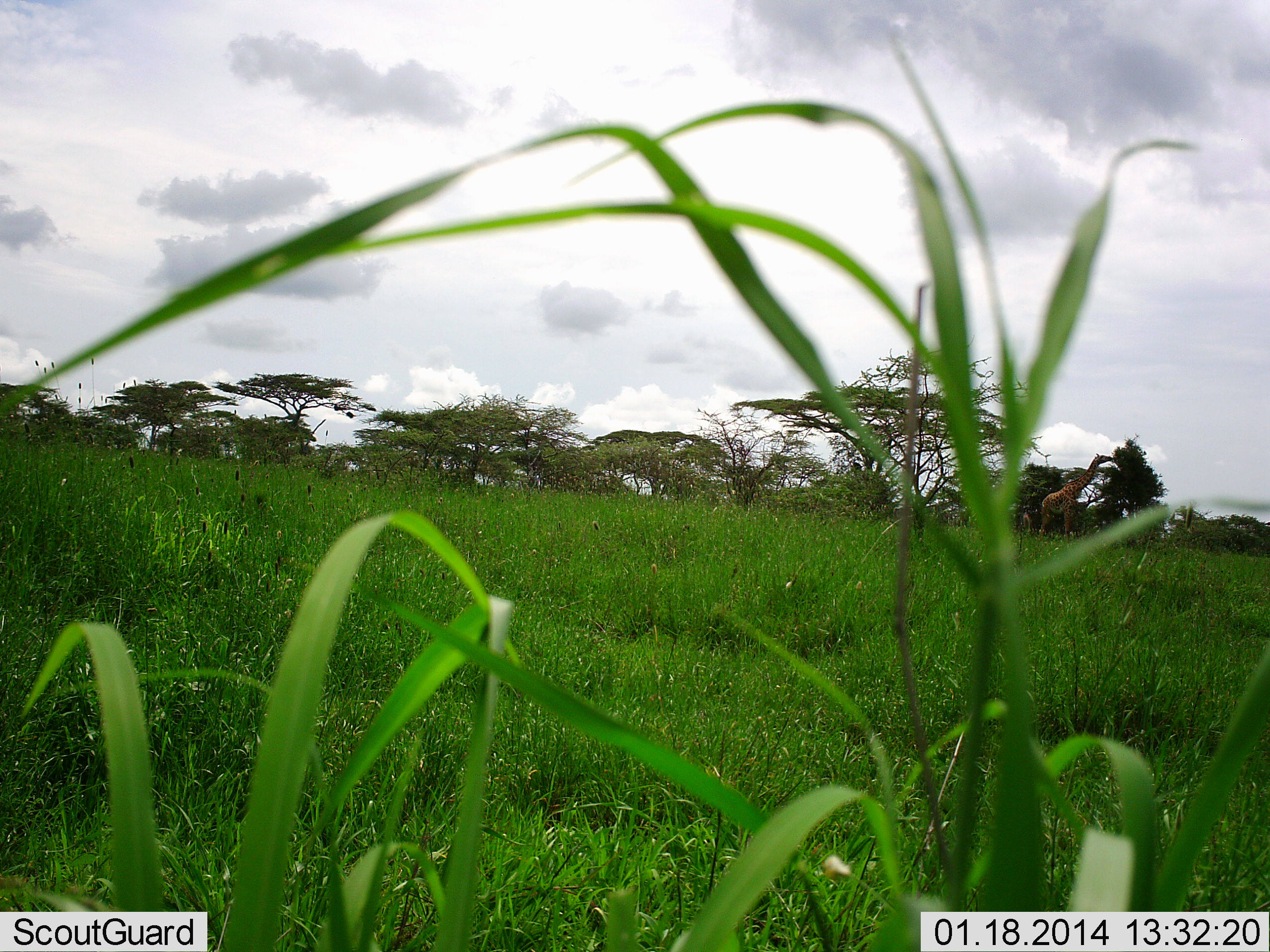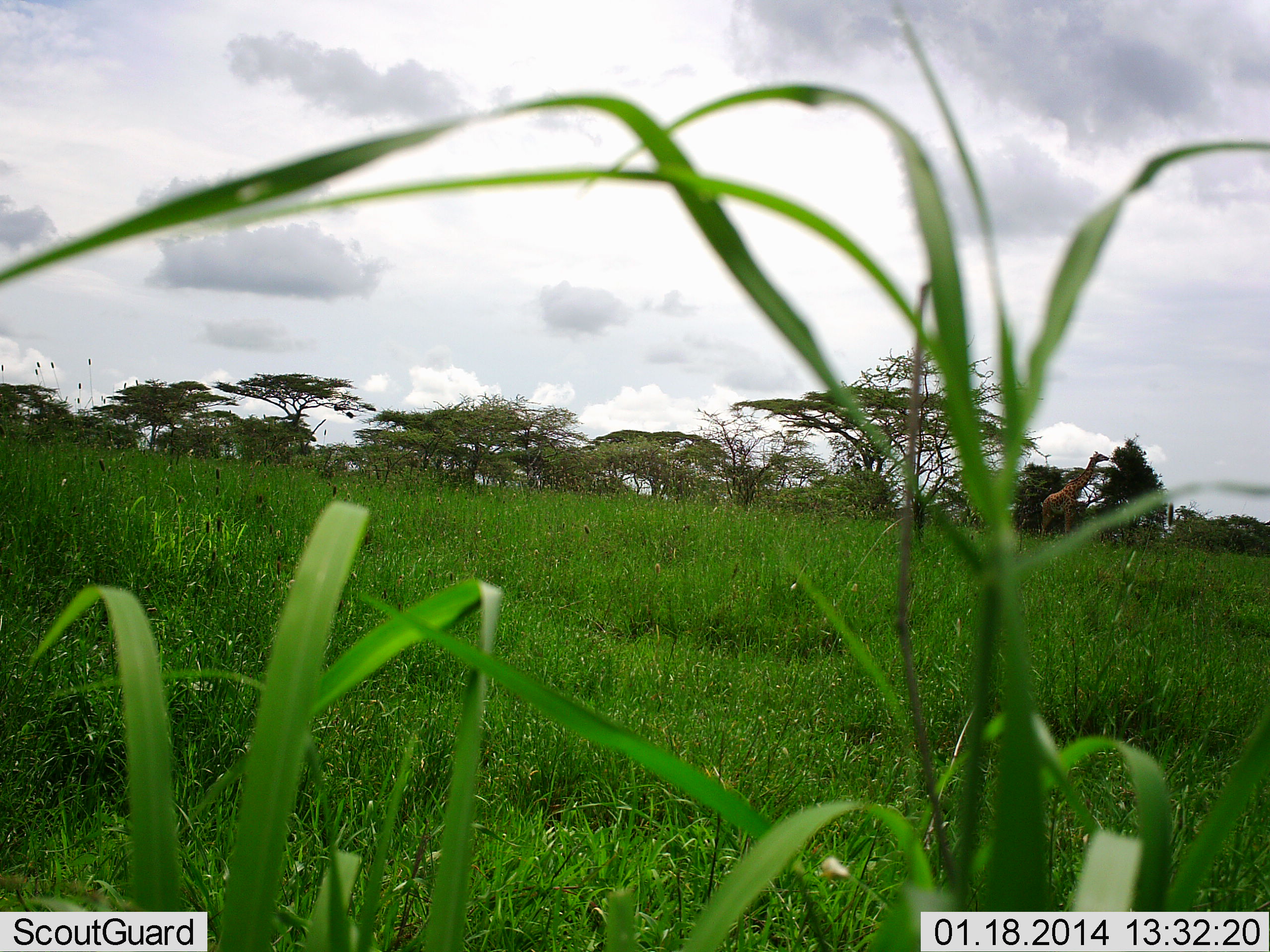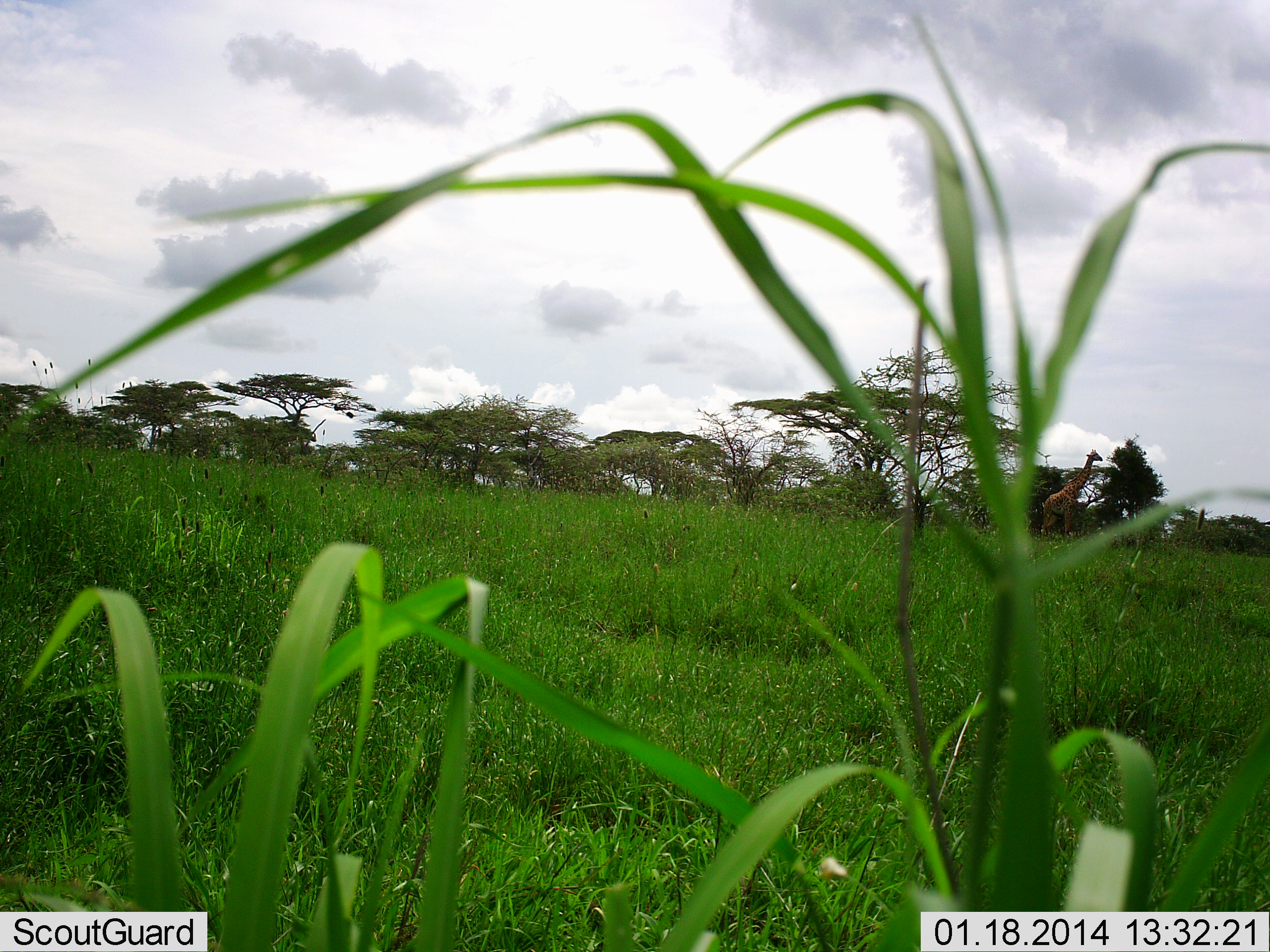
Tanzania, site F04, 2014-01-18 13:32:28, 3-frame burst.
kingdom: Animalia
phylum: Chordata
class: Mammalia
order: Artiodactyla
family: Giraffidae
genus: Giraffa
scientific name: Giraffa camelopardalis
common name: giraffe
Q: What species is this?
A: Giraffe (Giraffa camelopardalis).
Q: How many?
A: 1.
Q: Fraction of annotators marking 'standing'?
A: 17%.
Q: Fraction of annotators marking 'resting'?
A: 0%.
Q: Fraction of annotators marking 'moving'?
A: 11%.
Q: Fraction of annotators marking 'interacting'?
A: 0%.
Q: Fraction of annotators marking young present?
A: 0%.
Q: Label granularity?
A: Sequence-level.